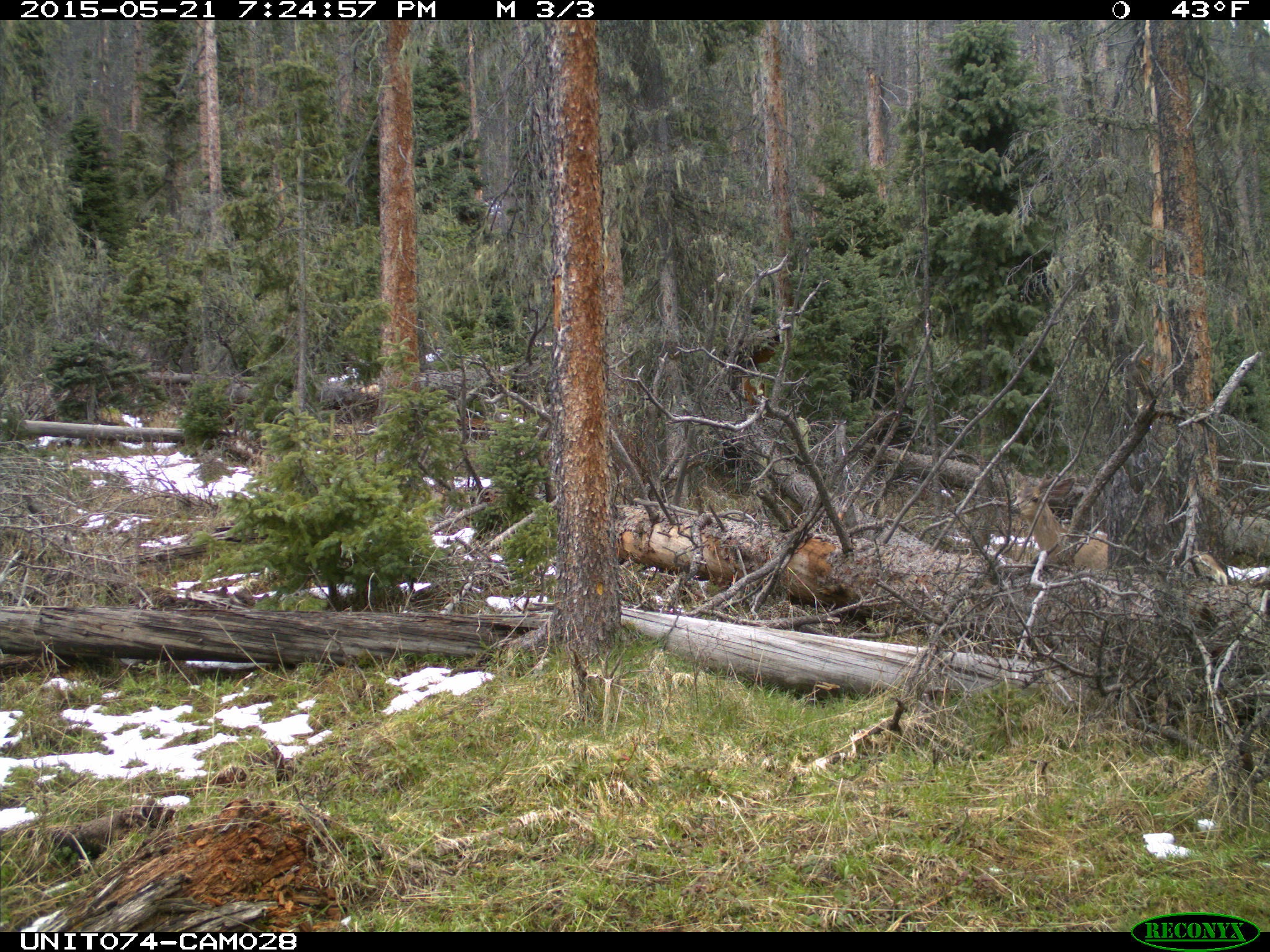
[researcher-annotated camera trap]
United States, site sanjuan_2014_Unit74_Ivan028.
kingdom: Animalia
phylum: Chordata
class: Mammalia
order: Artiodactyla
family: Cervidae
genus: Odocoileus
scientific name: Odocoileus hemionus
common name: mule deer